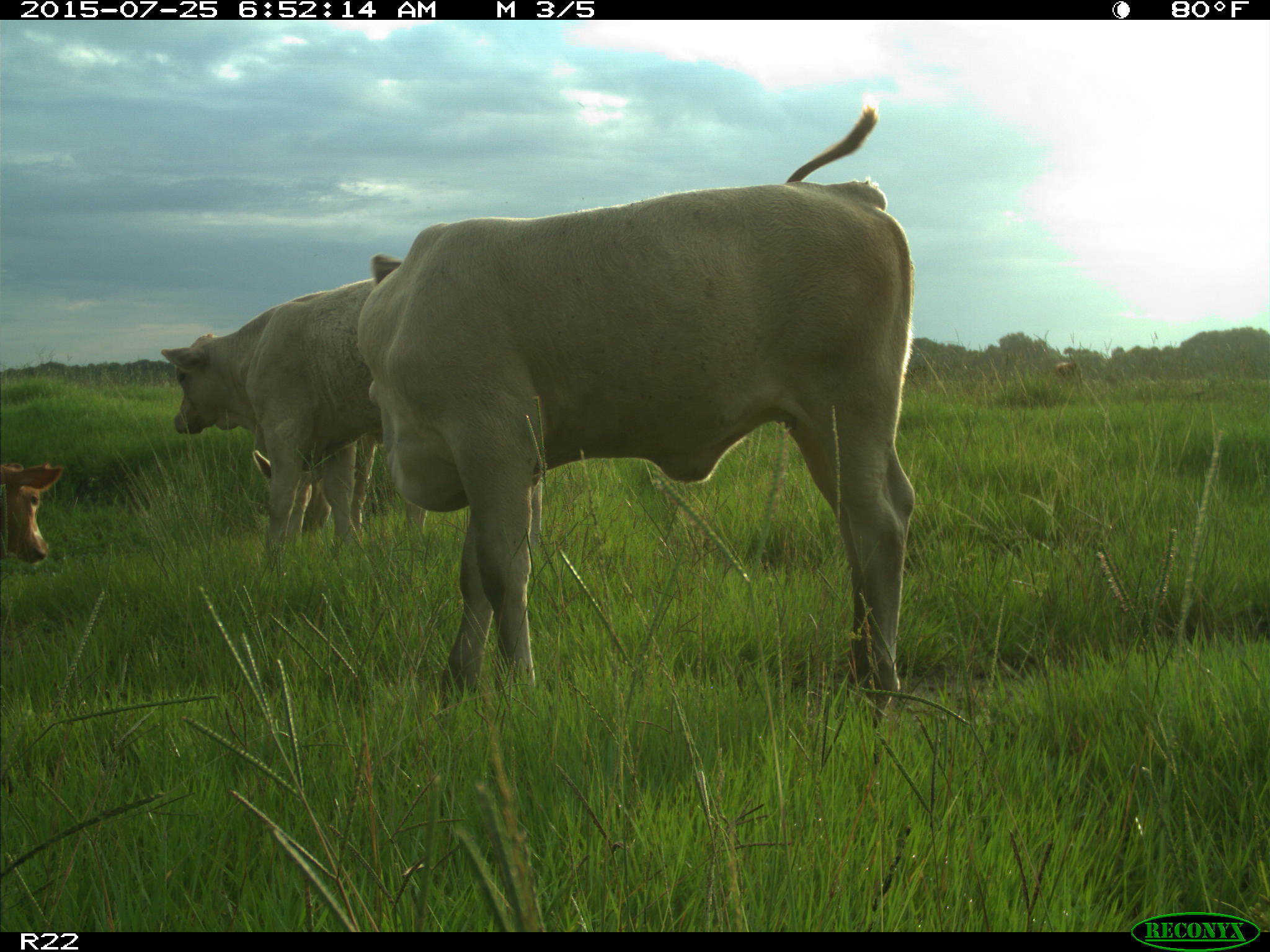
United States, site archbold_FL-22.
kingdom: Animalia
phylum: Chordata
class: Mammalia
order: Artiodactyla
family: Bovidae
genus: Bos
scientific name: Bos taurus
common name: domestic cow